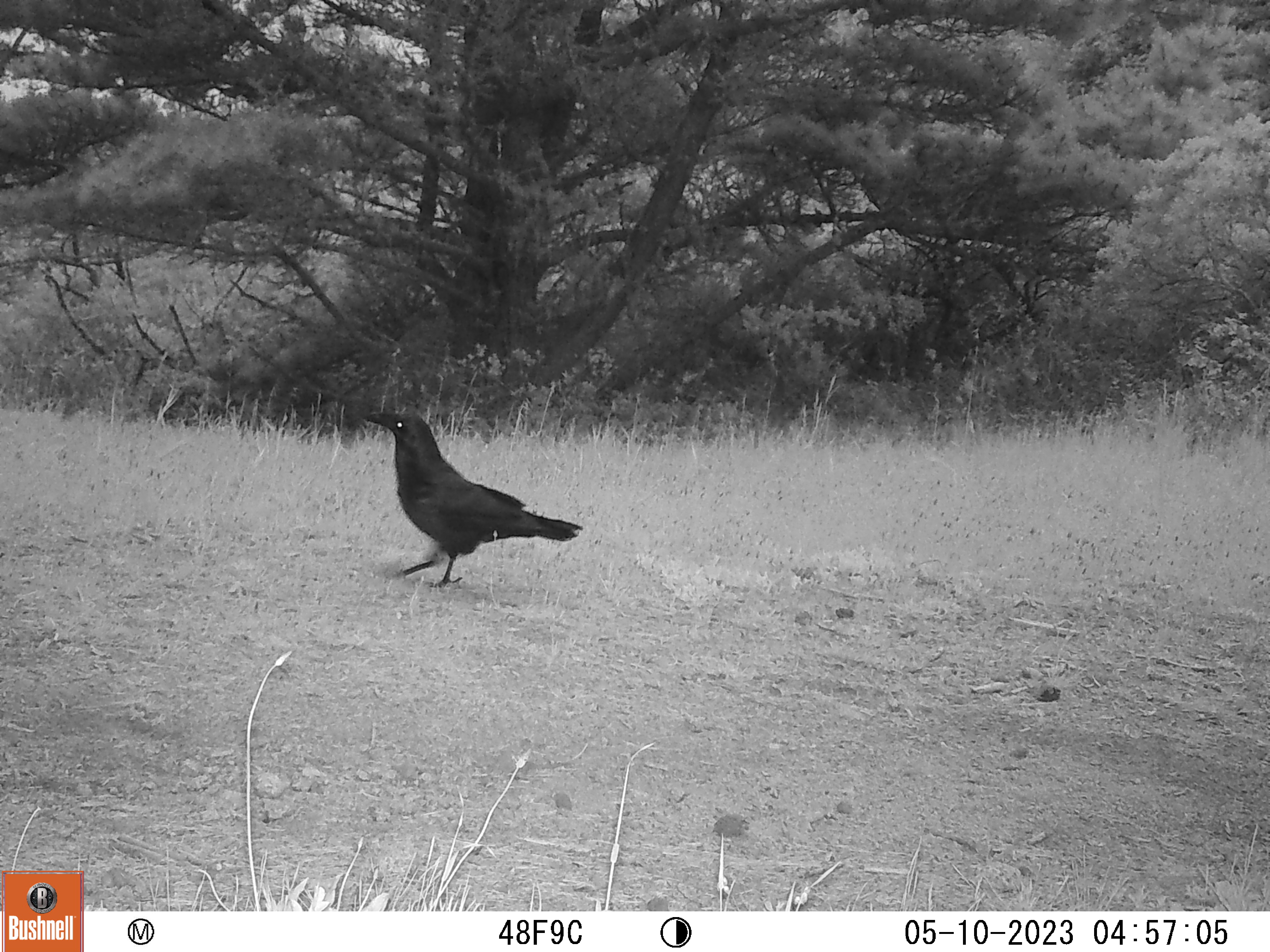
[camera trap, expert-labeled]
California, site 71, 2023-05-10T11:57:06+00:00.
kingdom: Animalia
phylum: Chordata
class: Aves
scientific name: Aves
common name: bird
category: unknown bird